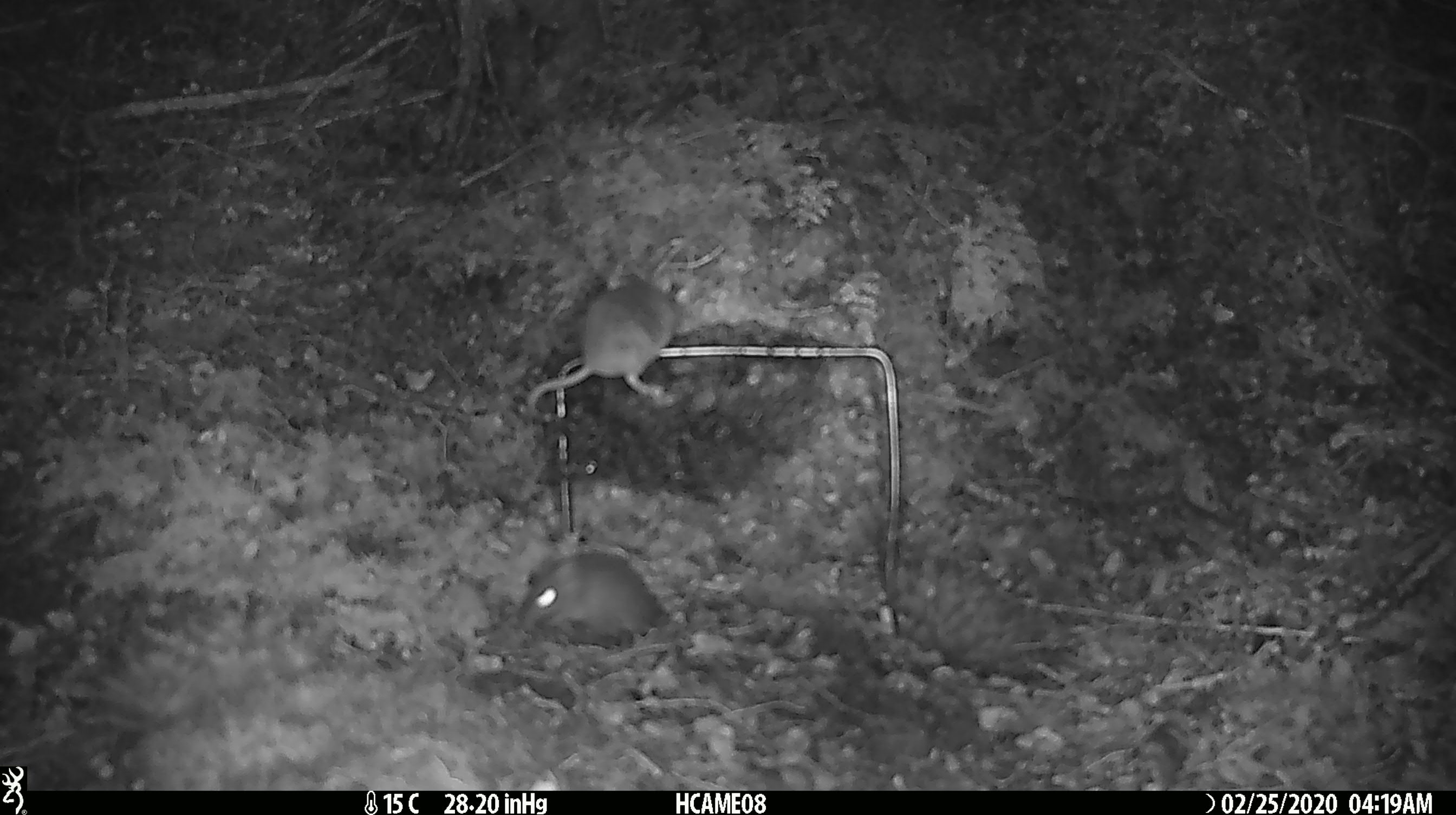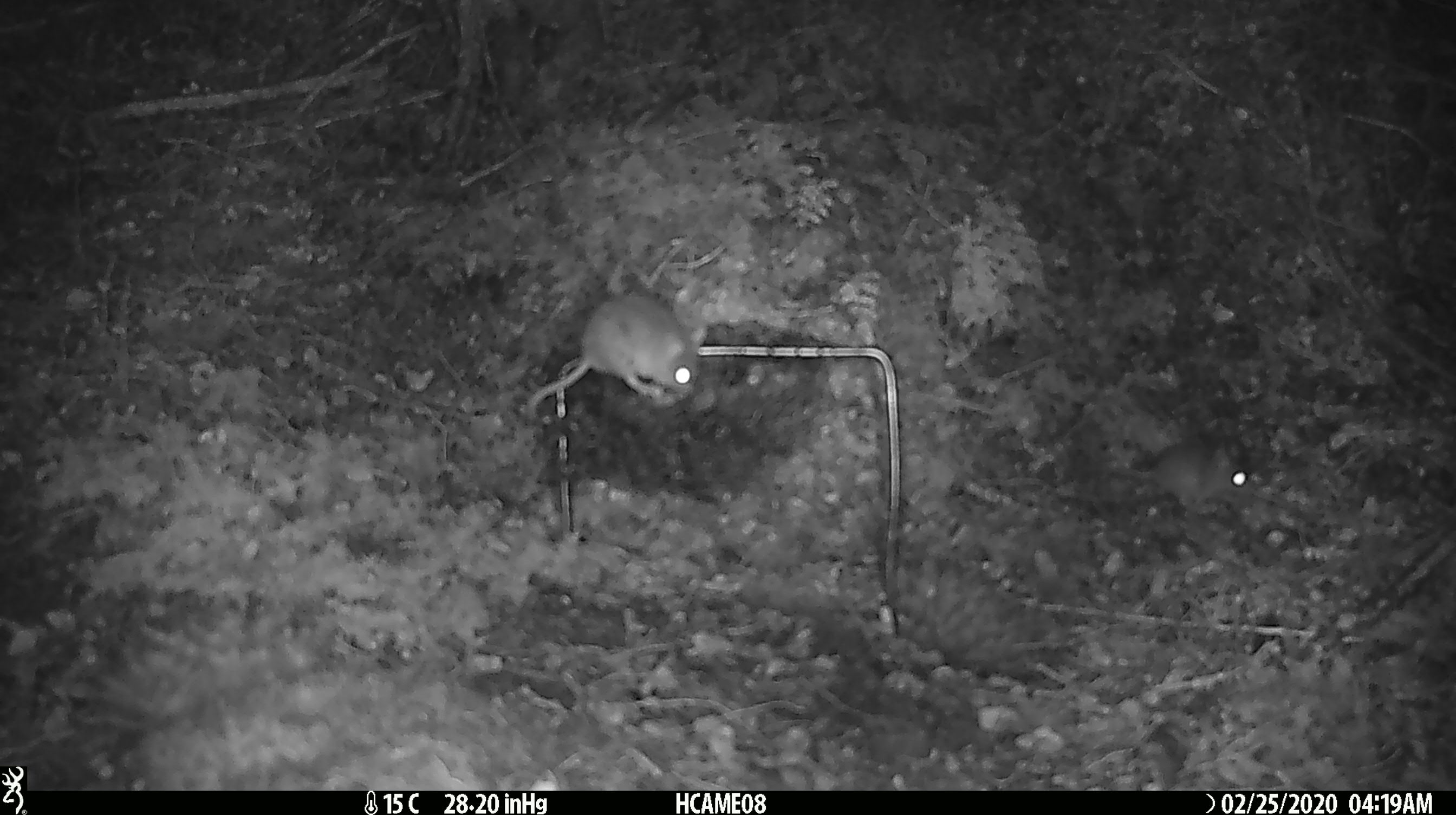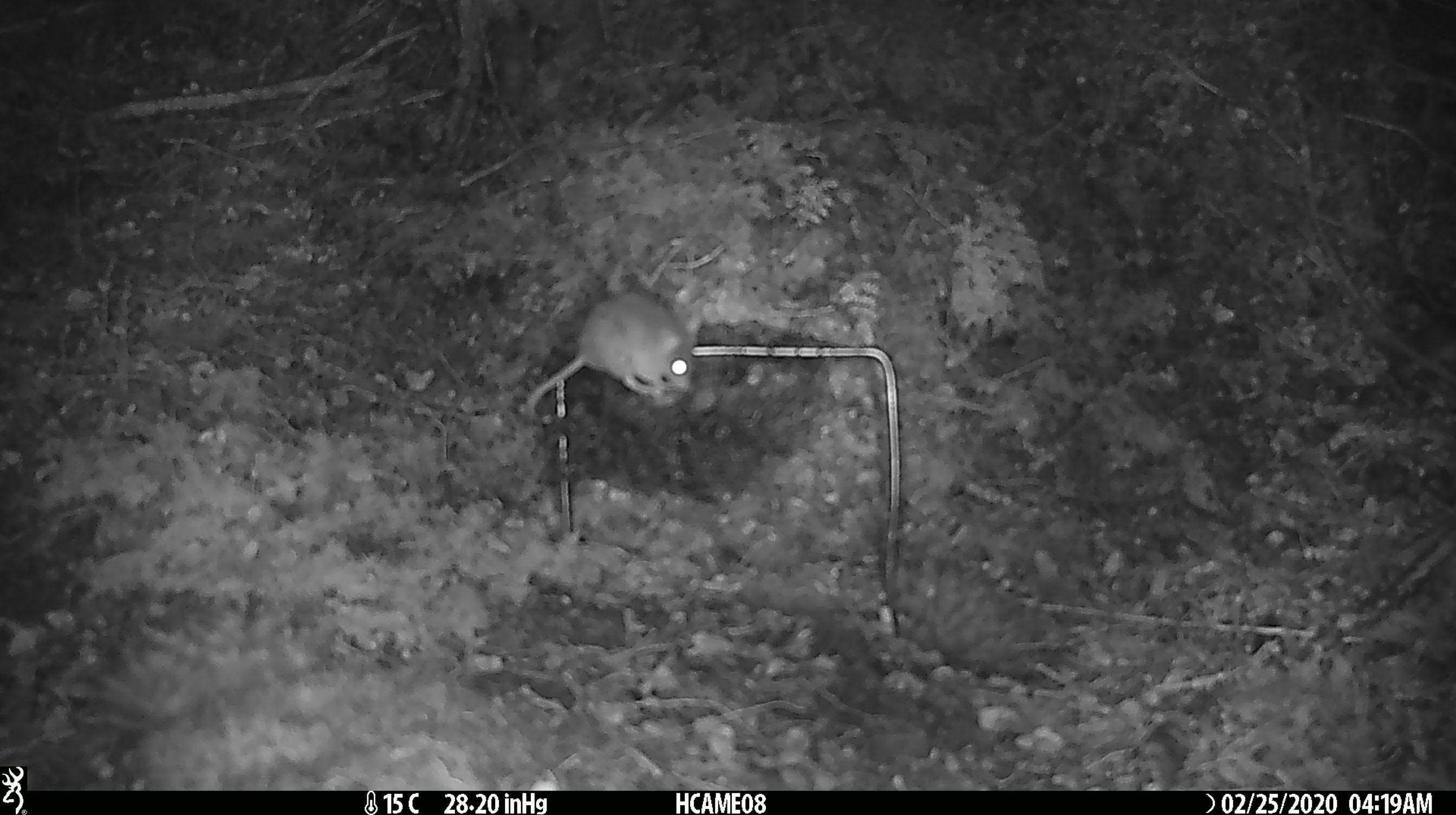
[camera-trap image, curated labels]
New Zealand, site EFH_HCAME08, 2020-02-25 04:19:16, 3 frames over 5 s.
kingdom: Animalia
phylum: Chordata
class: Mammalia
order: Rodentia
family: Muridae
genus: Mus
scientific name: Mus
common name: mouse